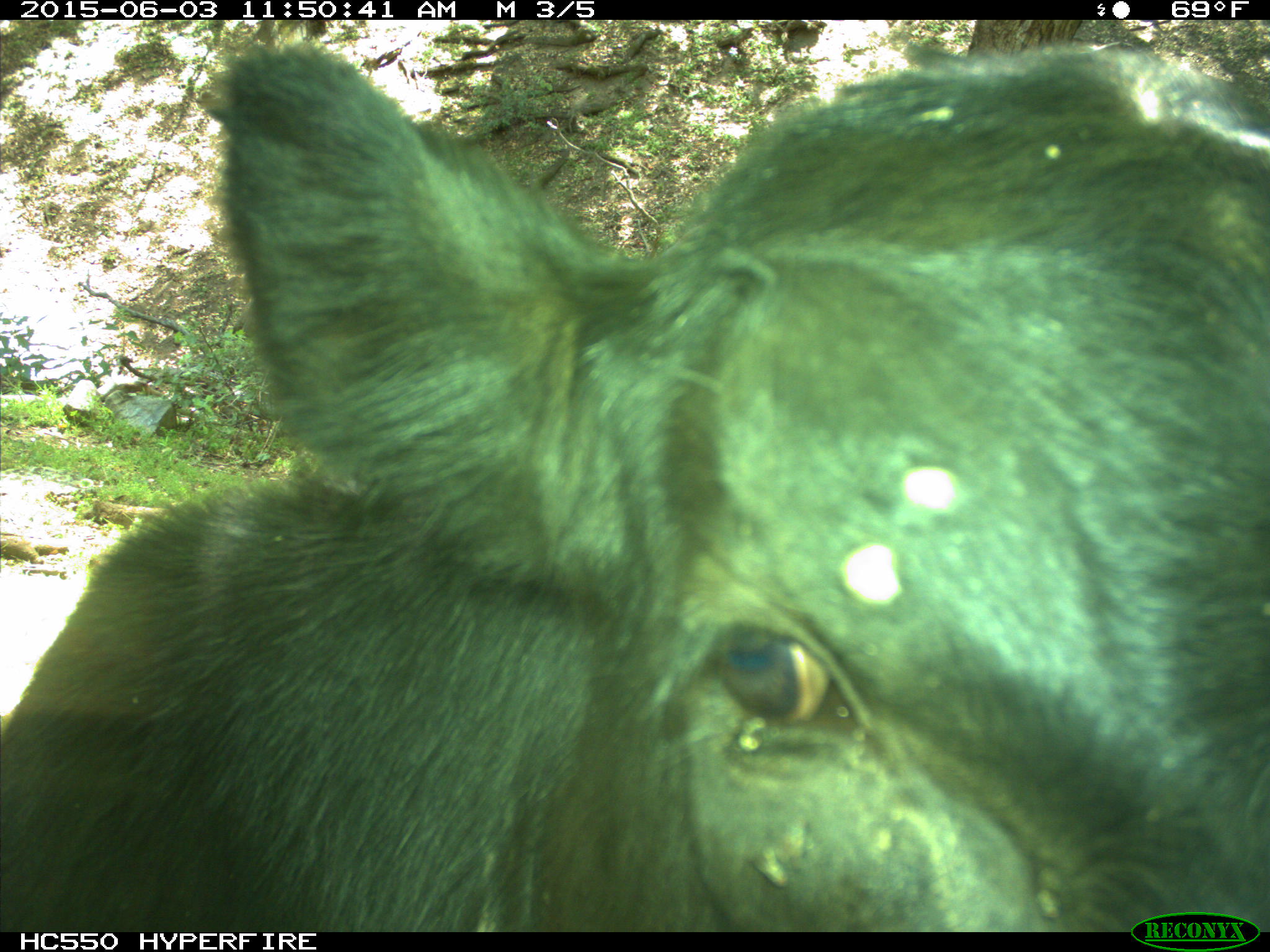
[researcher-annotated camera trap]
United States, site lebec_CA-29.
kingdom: Animalia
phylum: Chordata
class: Mammalia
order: Artiodactyla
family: Bovidae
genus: Bos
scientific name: Bos taurus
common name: domestic cow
Bos taurus (domestic cow).